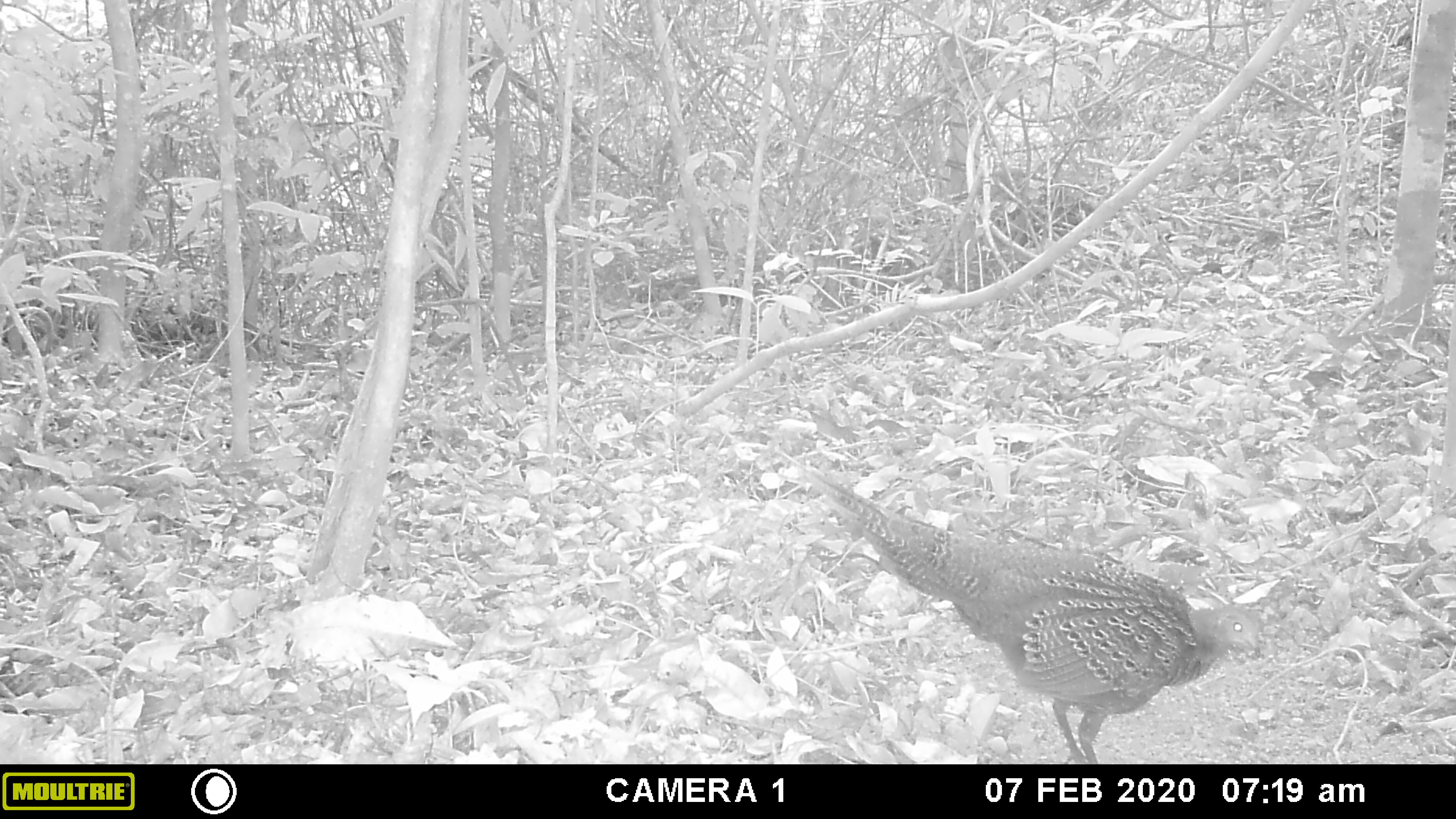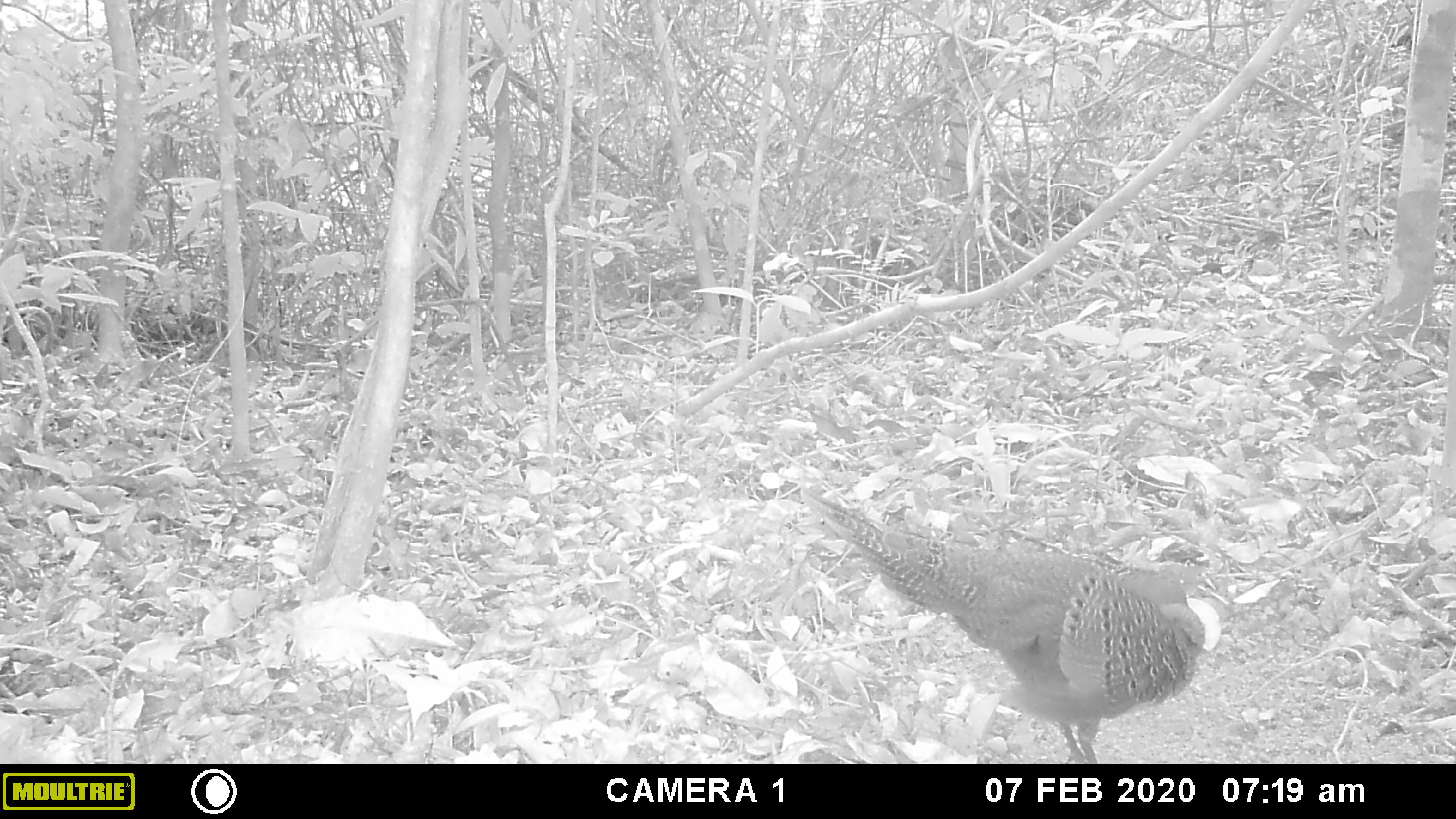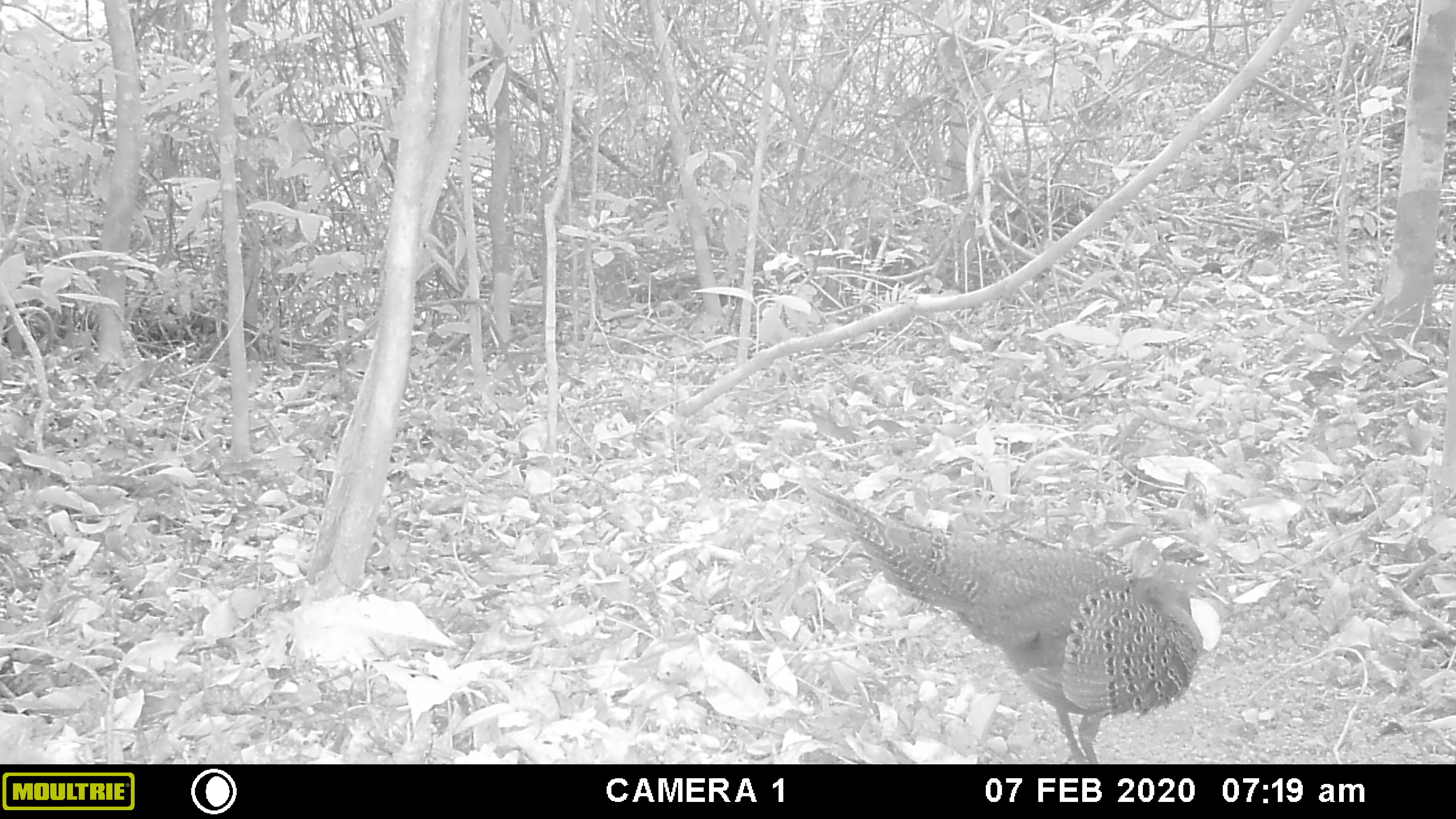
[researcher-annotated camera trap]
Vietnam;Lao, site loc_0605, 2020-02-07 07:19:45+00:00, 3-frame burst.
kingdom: Animalia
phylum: Chordata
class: Aves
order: Galliformes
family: Phasianidae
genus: Polyplectron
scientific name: Polyplectron bicalcaratum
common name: gray peacock-pheasant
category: grey peacock pheasant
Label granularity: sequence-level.